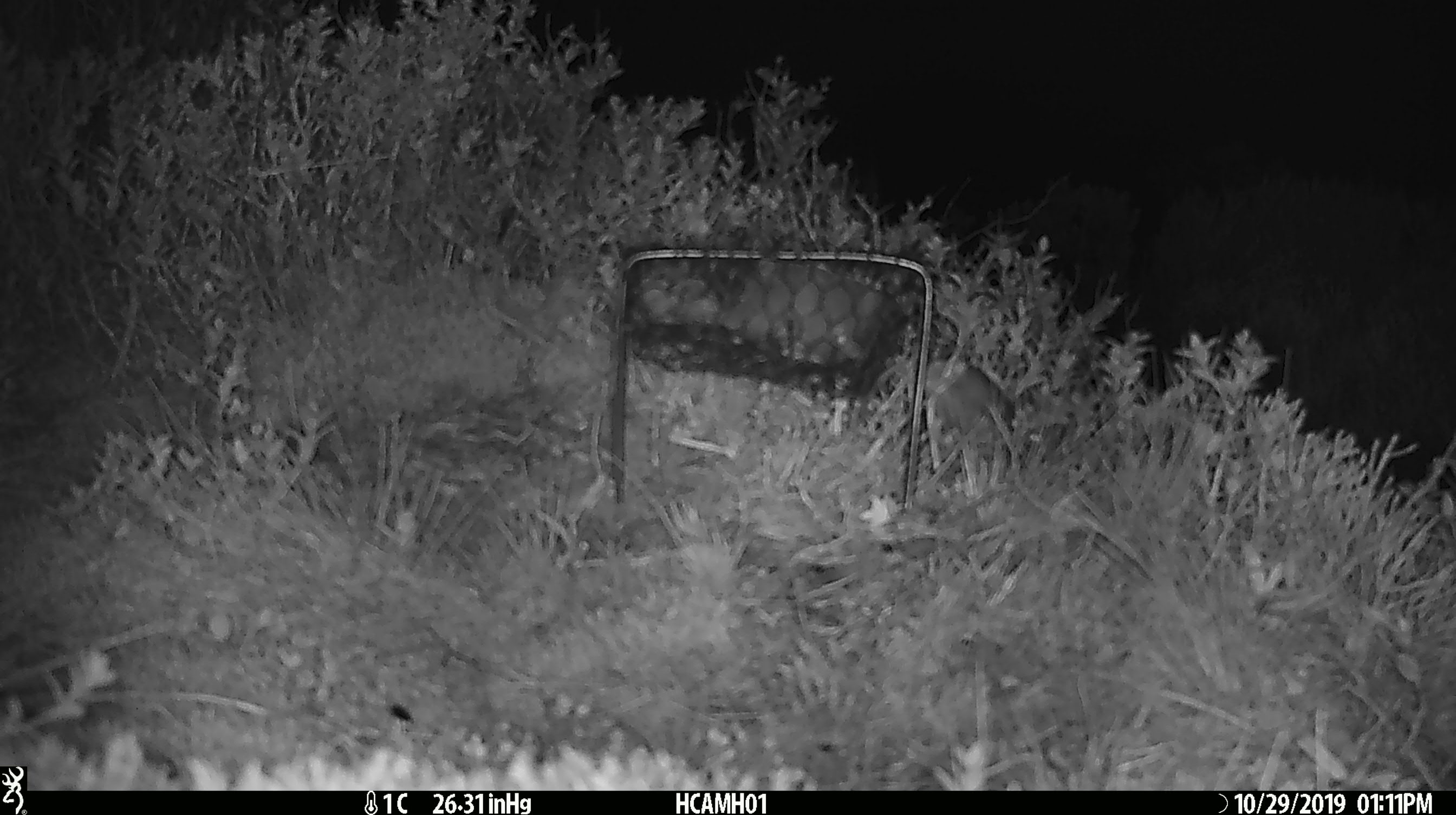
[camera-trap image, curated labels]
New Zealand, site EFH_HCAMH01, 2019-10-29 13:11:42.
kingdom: Animalia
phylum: Chordata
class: Mammalia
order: Rodentia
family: Muridae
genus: Mus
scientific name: Mus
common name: mouse